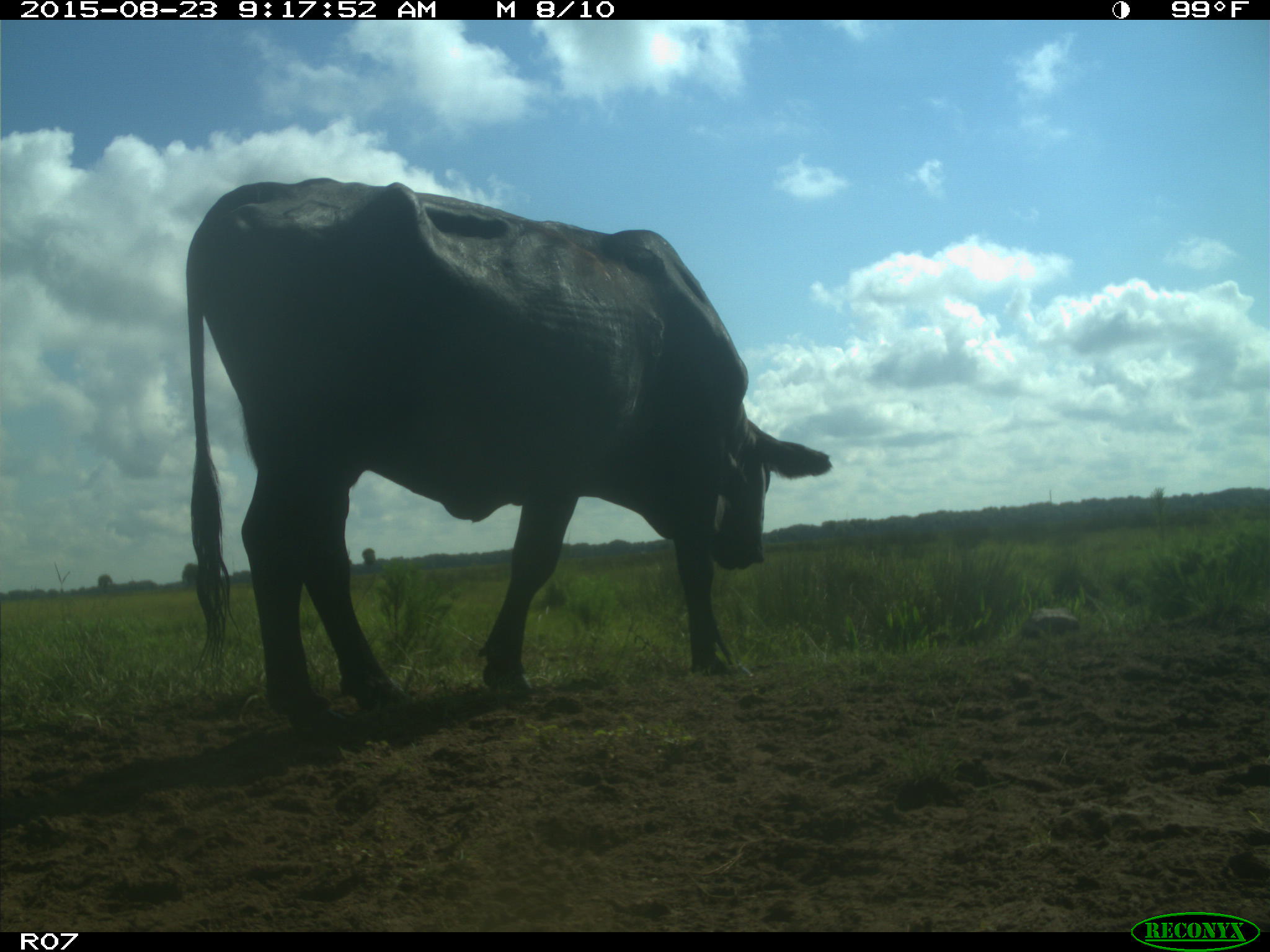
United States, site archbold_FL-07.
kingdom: Animalia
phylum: Chordata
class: Mammalia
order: Artiodactyla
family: Bovidae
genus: Bos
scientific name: Bos taurus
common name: domestic cow